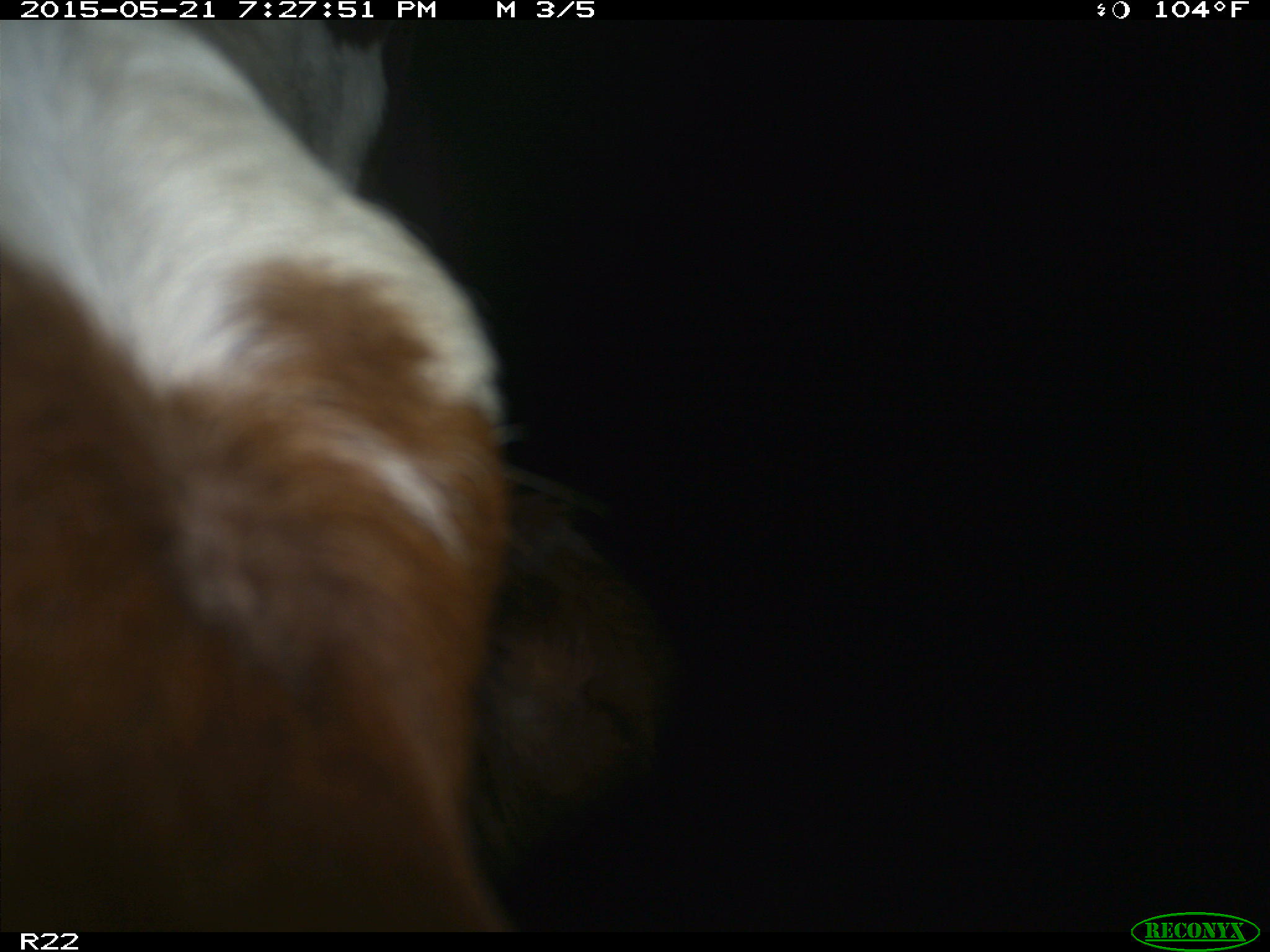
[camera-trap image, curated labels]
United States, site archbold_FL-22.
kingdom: Animalia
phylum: Chordata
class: Mammalia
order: Artiodactyla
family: Bovidae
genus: Bos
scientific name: Bos taurus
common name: domestic cow